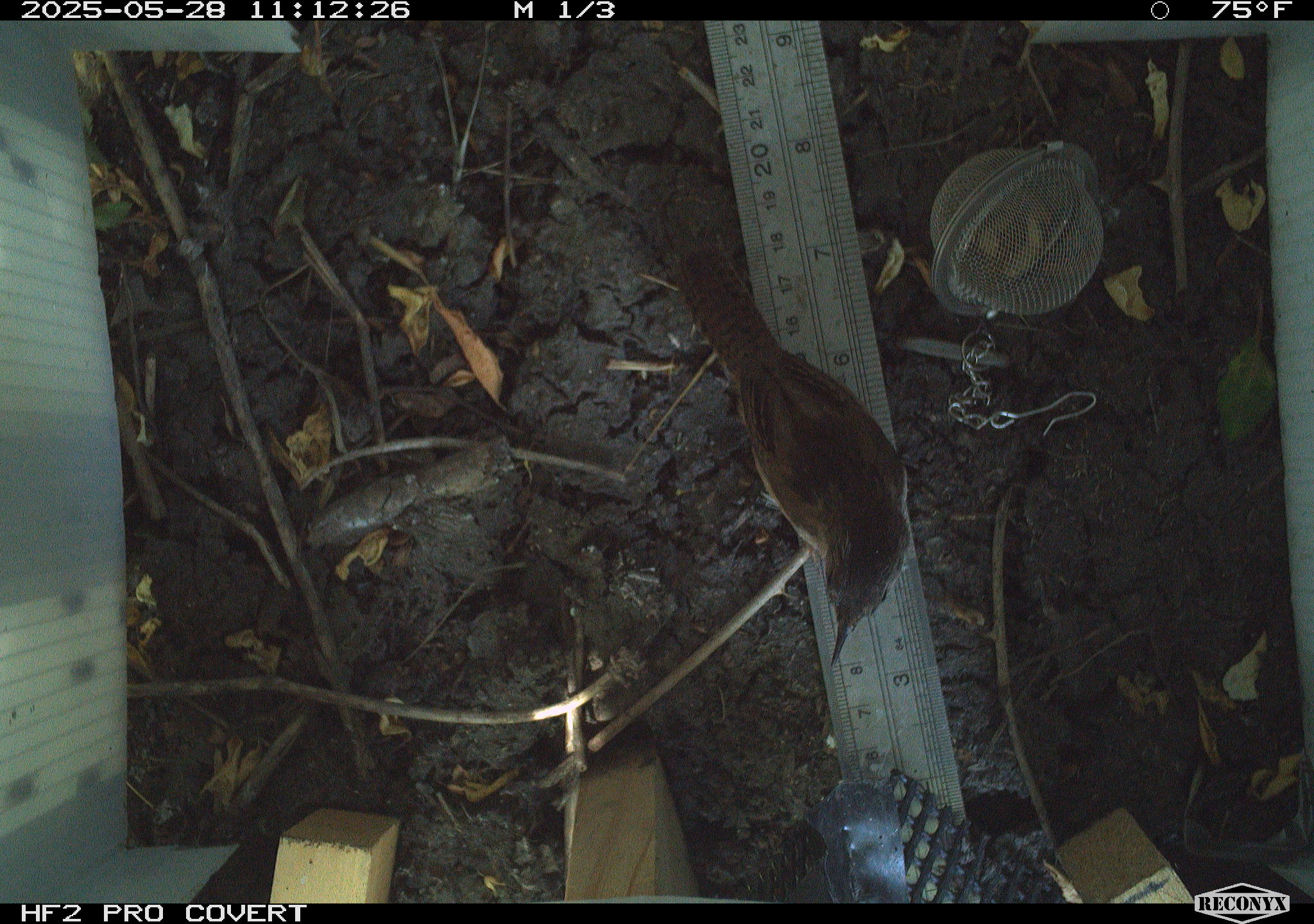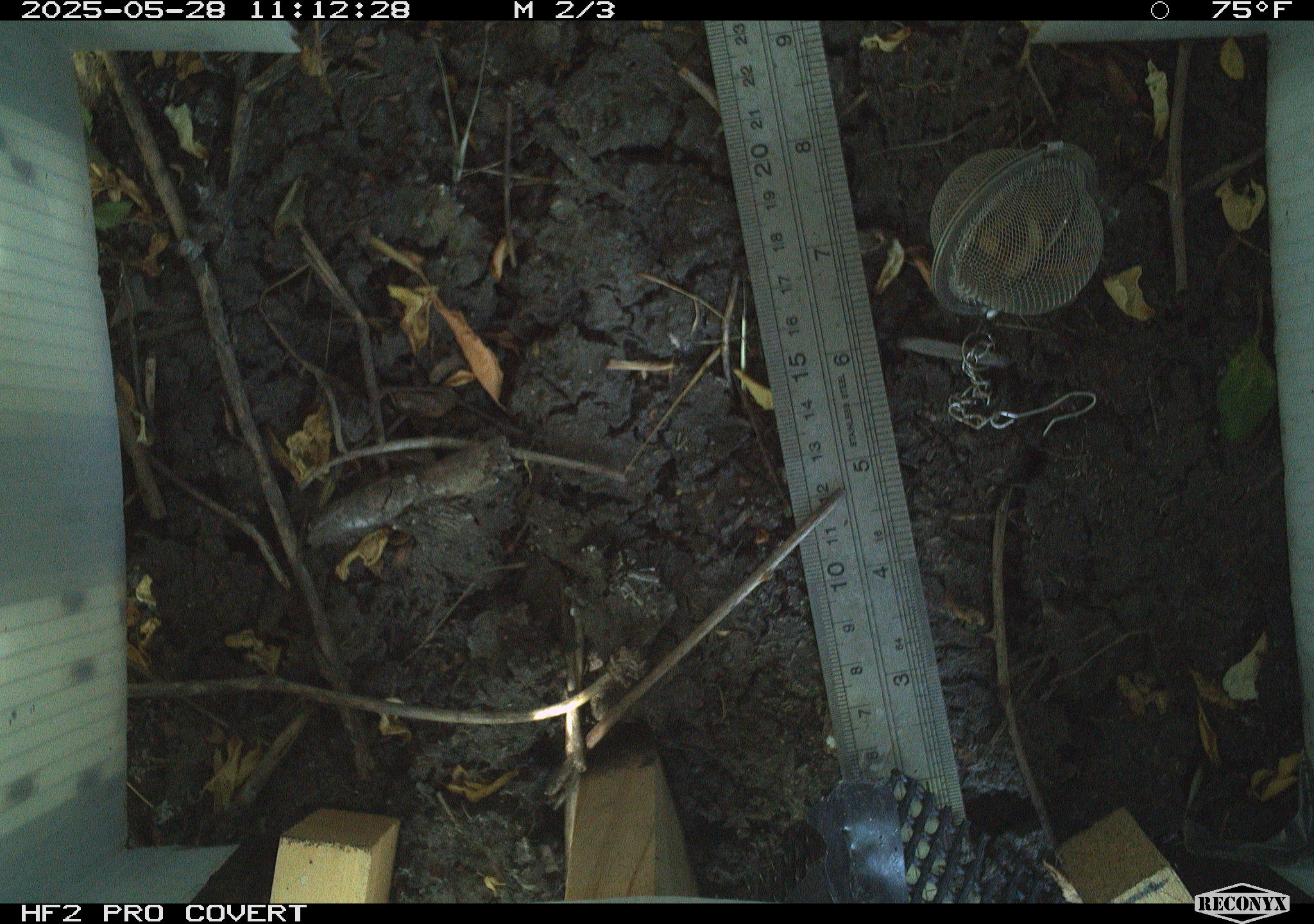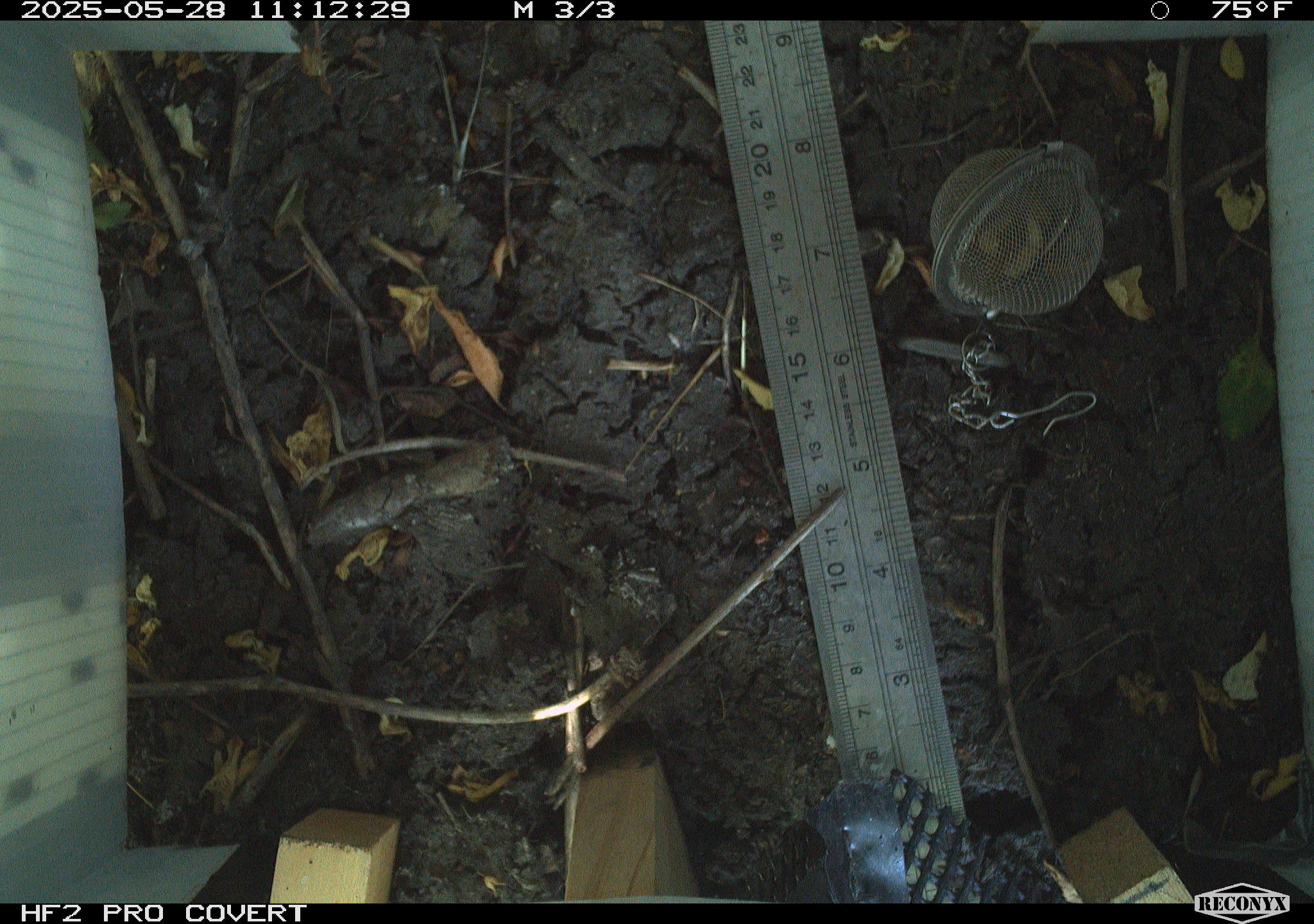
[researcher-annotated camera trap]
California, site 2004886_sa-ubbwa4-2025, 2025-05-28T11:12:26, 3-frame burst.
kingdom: Animalia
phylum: Chordata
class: Aves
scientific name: Aves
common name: bird